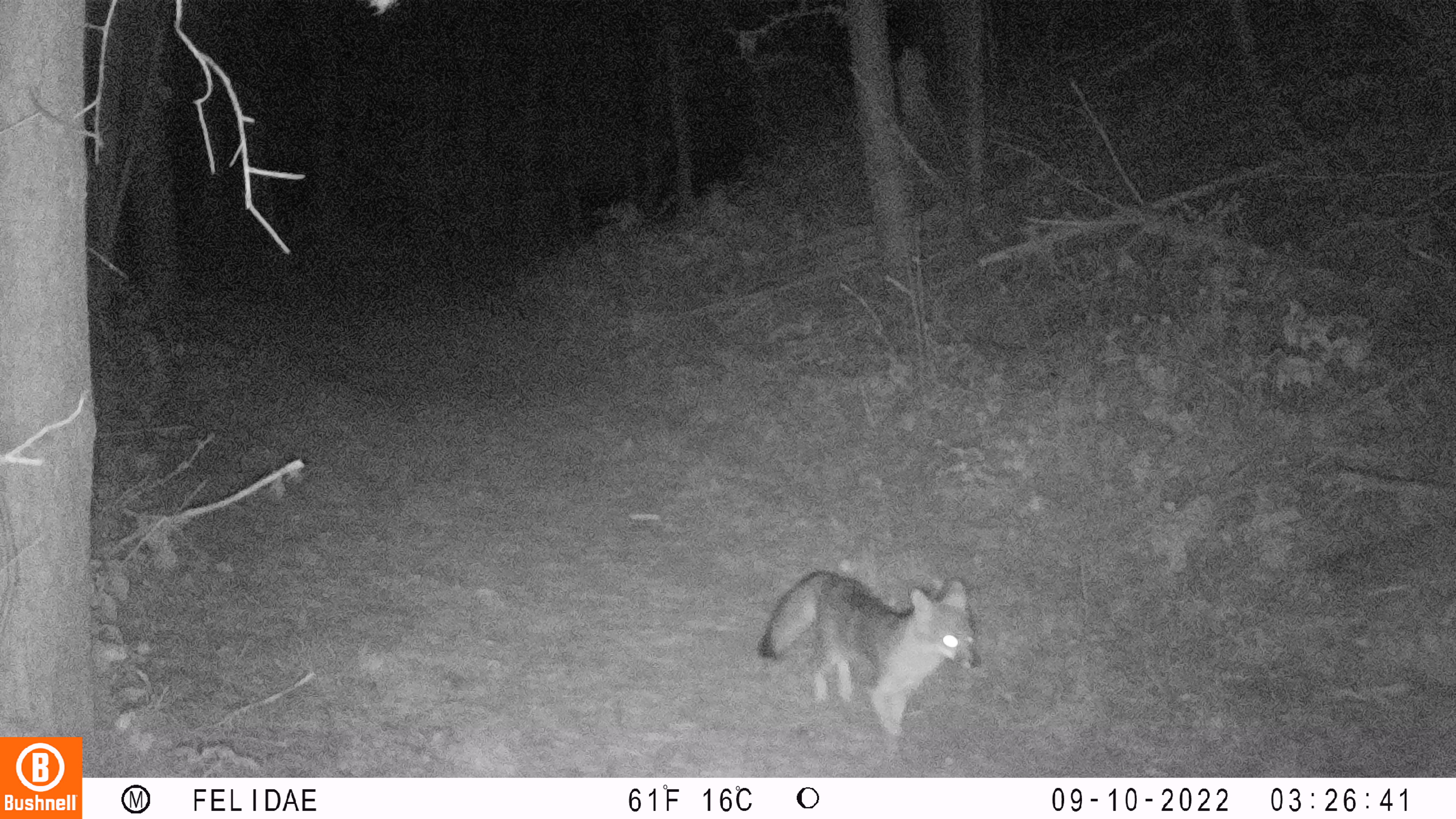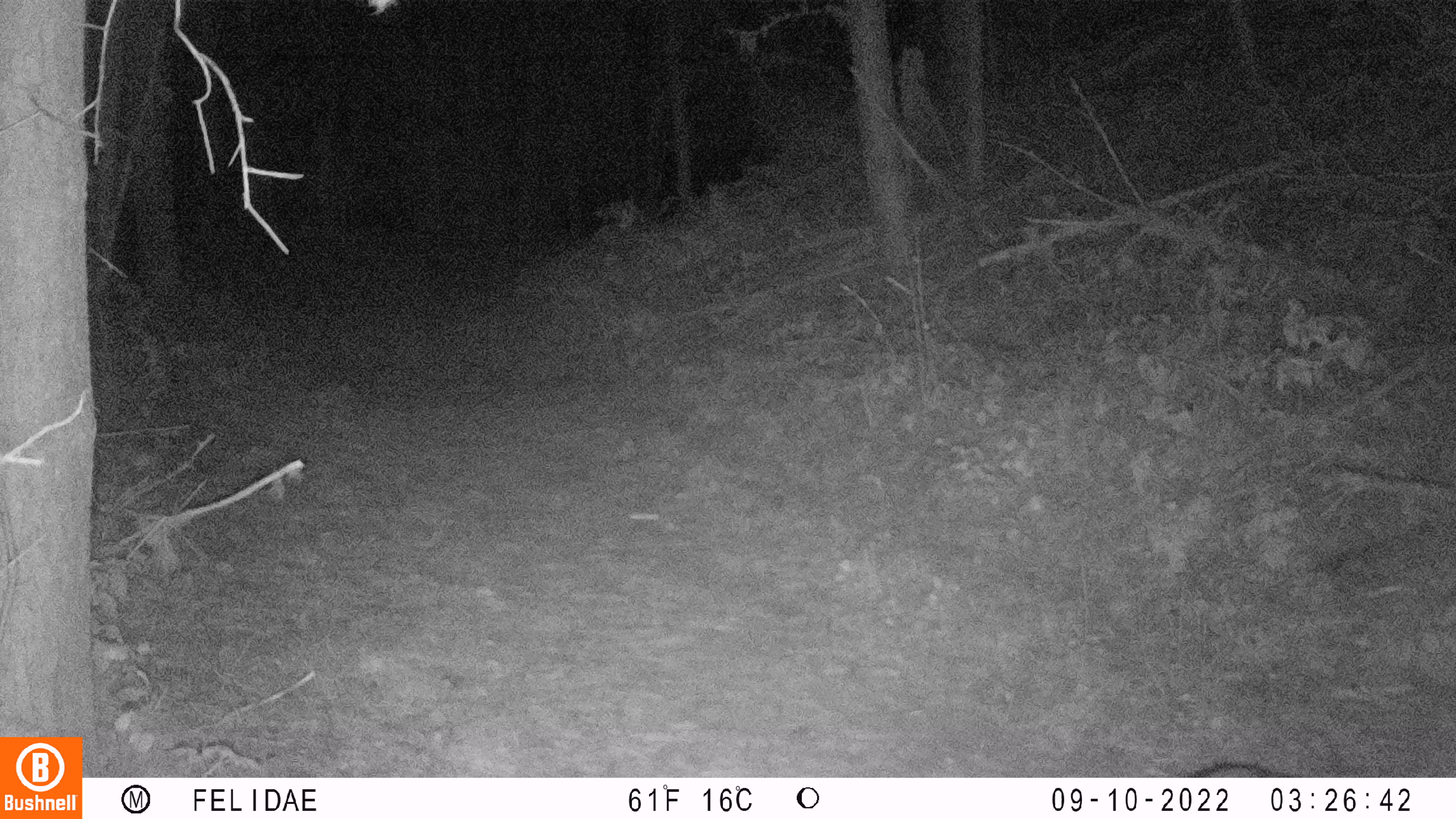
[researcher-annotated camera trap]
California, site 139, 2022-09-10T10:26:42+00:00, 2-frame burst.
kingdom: Animalia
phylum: Chordata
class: Mammalia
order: Carnivora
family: Canidae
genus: Urocyon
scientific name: Urocyon cinereoargenteus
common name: gray fox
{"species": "gray fox (Urocyon cinereoargenteus)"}